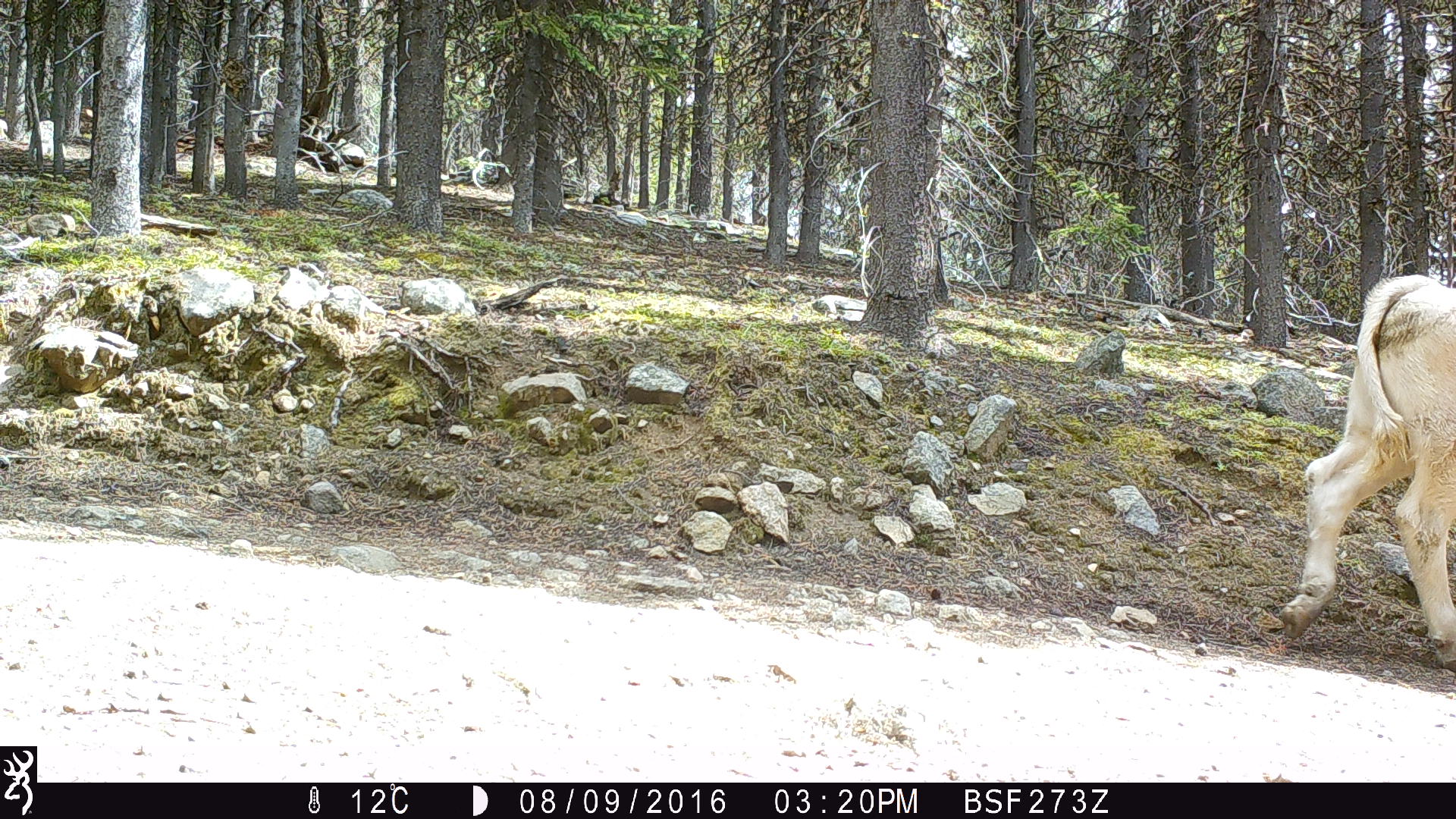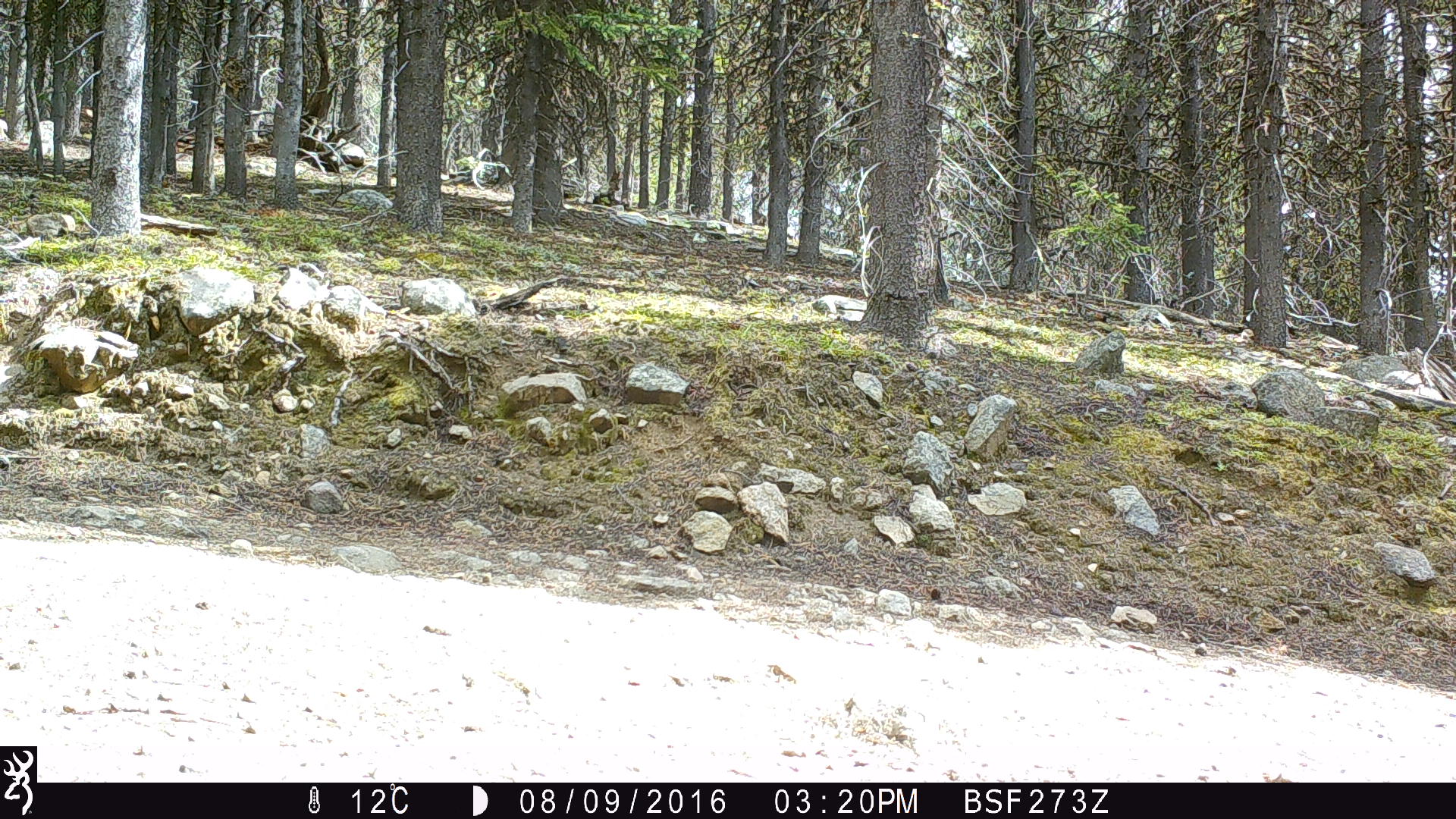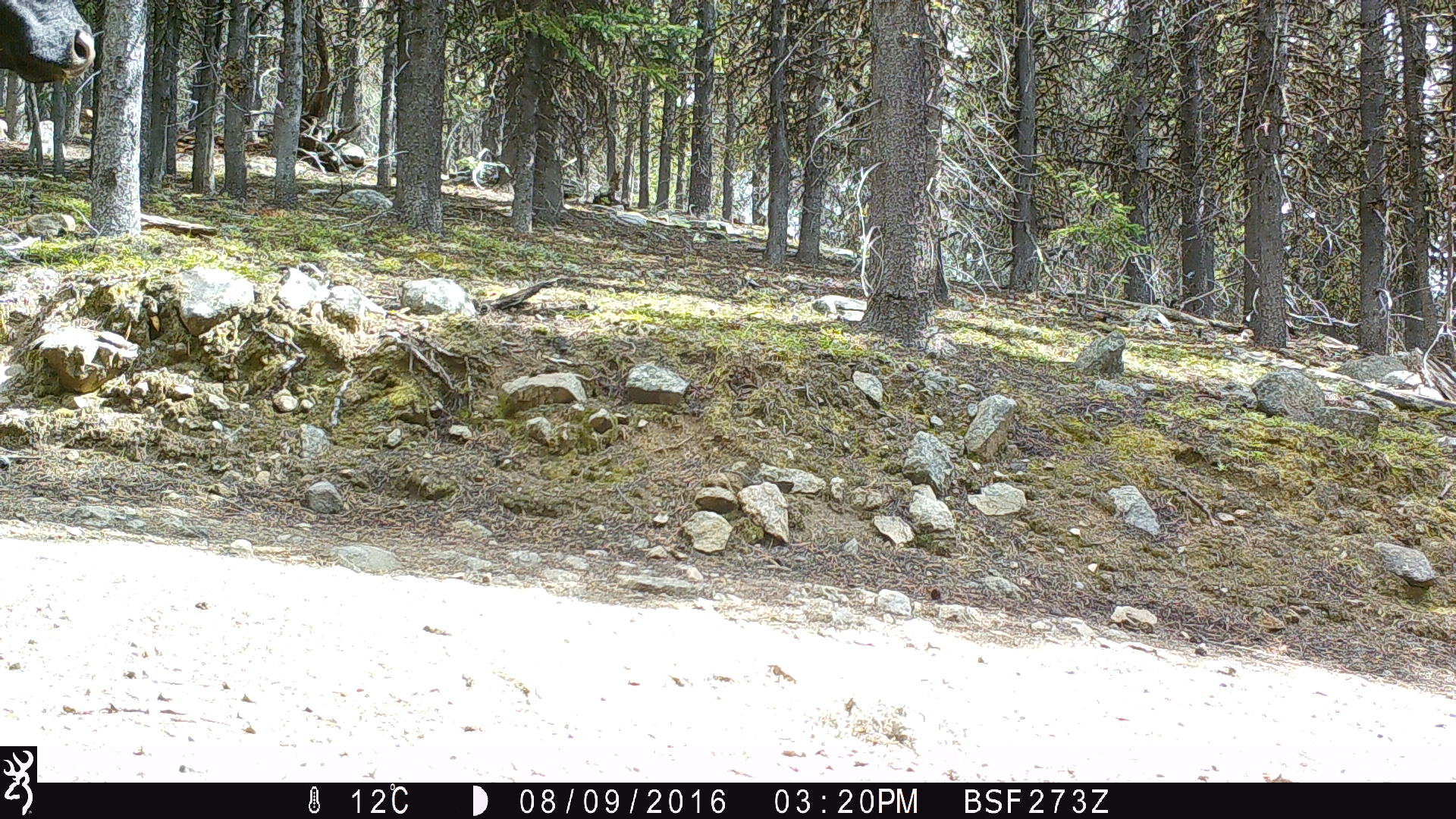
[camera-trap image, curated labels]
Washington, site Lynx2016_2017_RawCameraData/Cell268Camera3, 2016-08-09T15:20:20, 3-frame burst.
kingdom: Animalia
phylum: Chordata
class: Mammalia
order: Artiodactyla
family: Bovidae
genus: Bos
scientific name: Bos taurus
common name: domestic cattle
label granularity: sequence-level